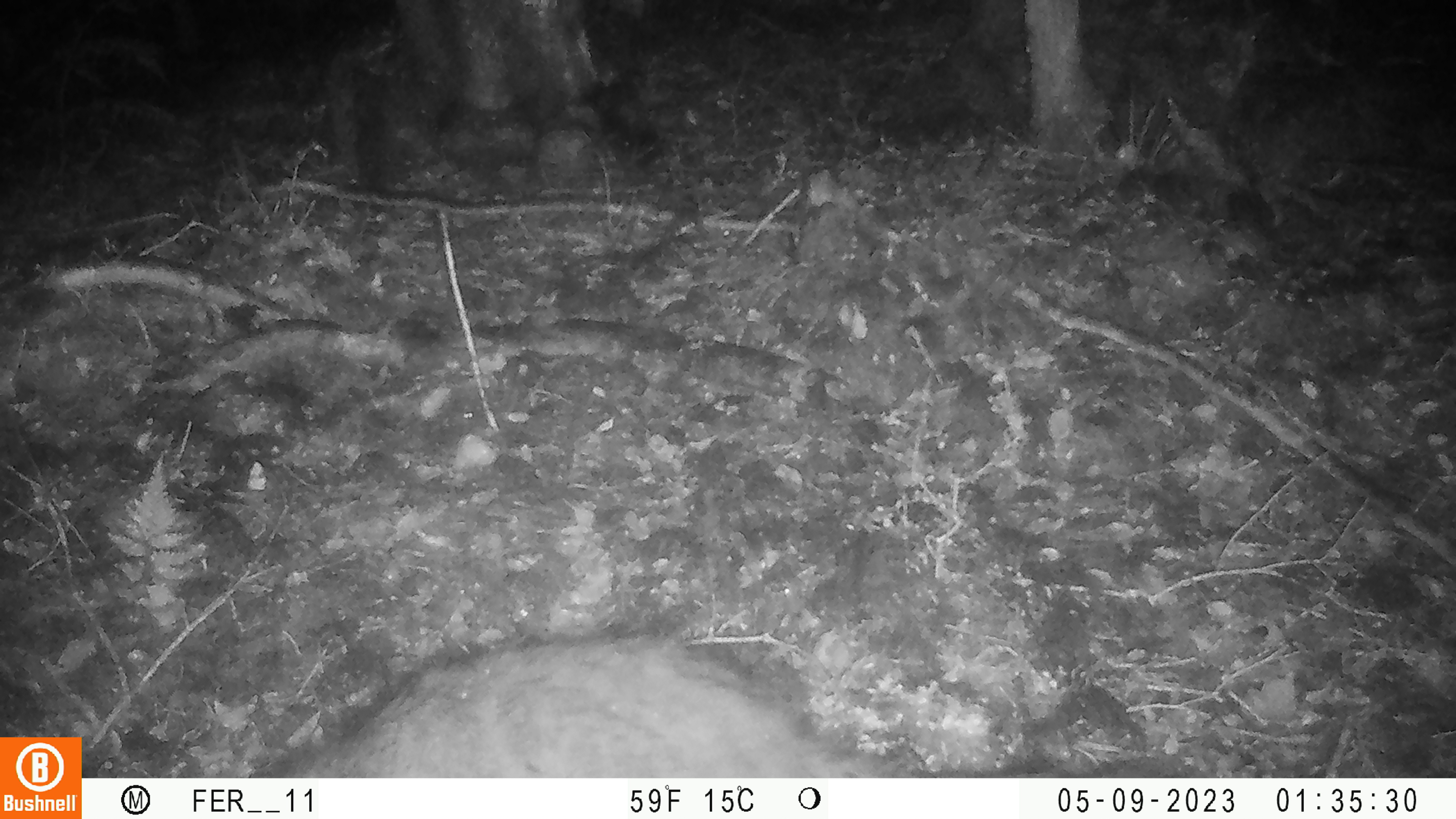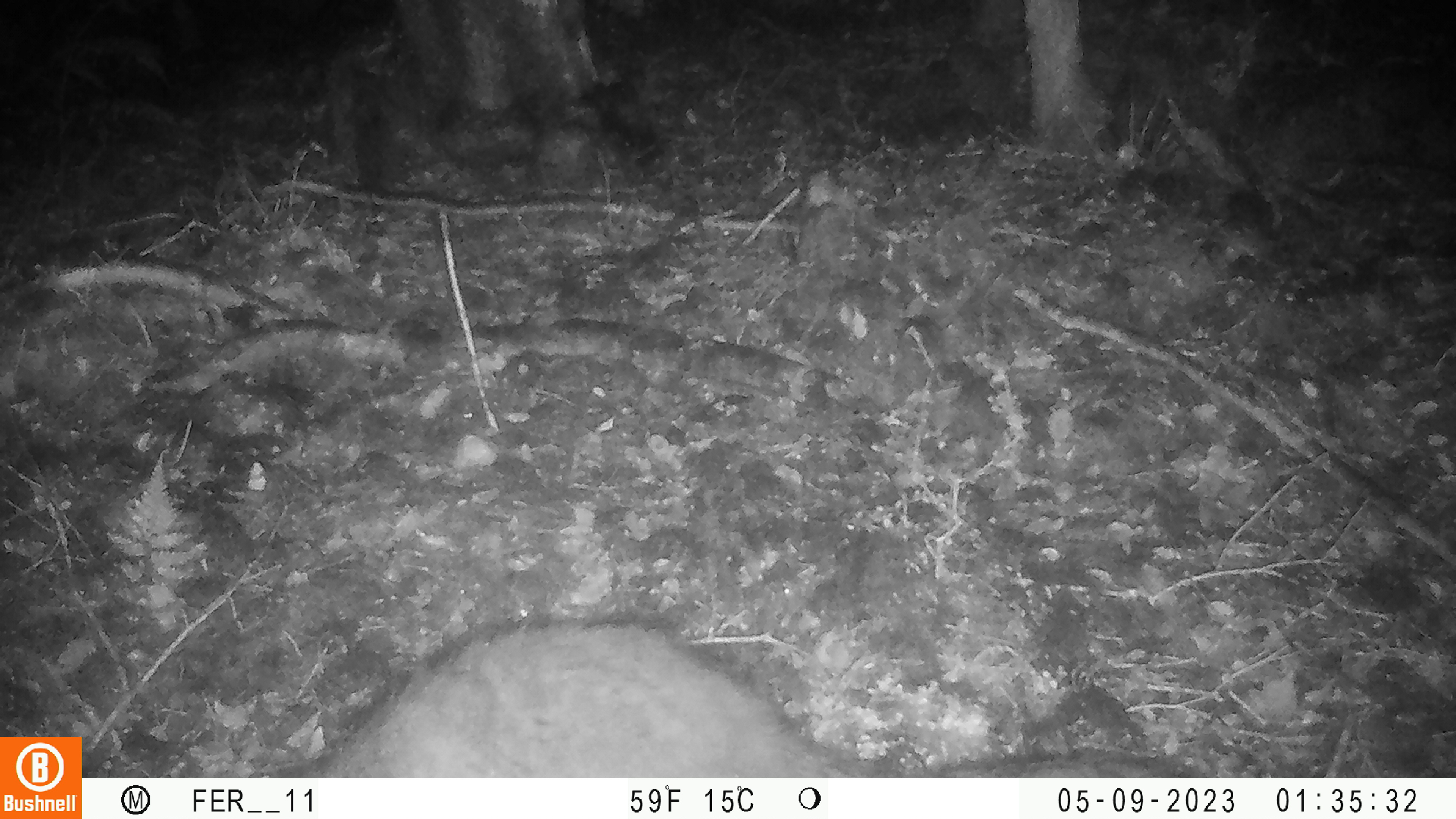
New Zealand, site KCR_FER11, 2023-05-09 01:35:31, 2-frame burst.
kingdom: Animalia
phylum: Chordata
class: Mammalia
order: Diprotodontia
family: Phalangeridae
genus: Trichosurus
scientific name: Trichosurus vulpecula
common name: common brushtail possum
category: possum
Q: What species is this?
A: Possum (common brushtail possum) (Trichosurus vulpecula).